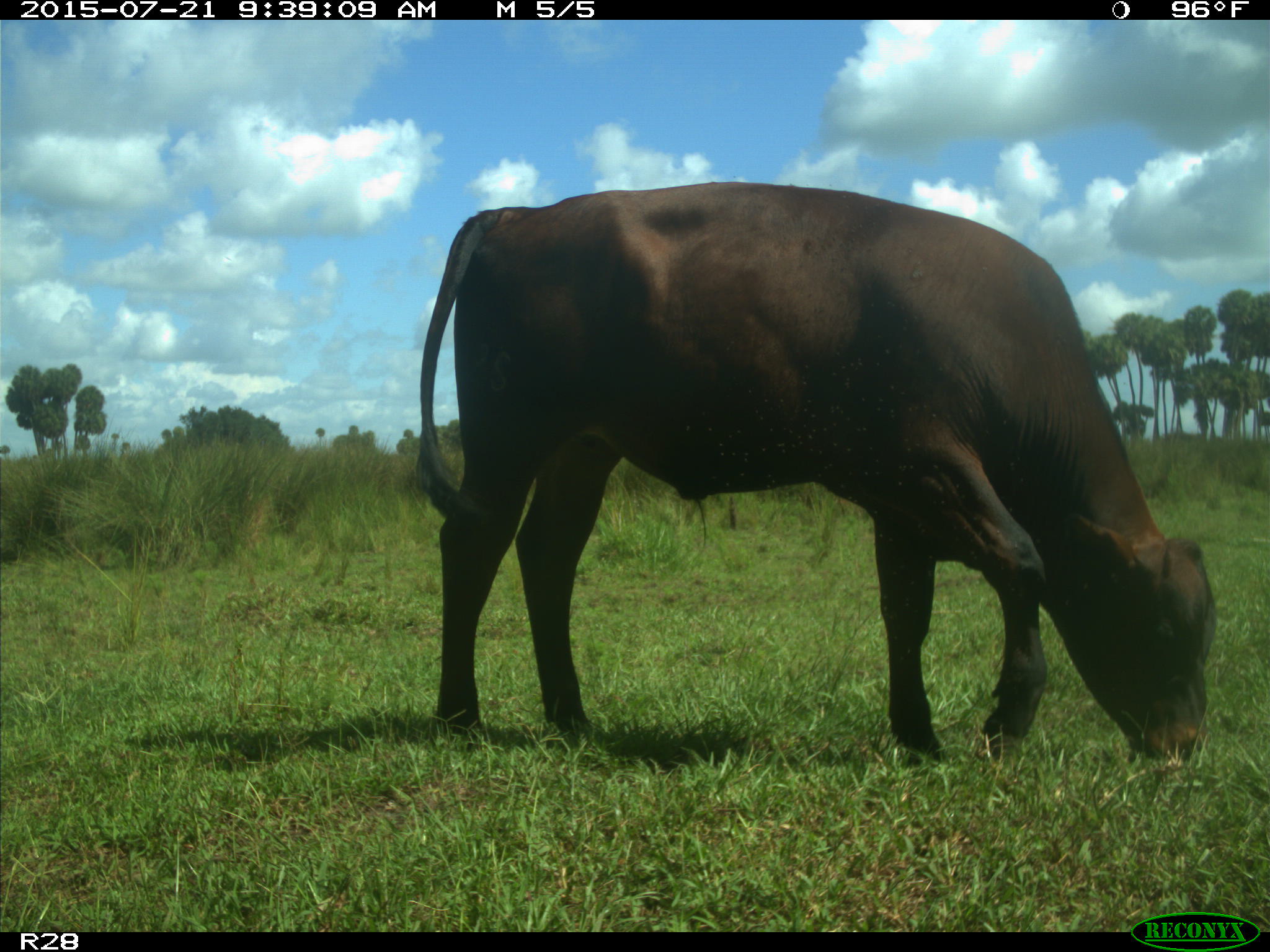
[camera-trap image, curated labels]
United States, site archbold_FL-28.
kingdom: Animalia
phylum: Chordata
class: Mammalia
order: Artiodactyla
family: Bovidae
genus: Bos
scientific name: Bos taurus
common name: domestic cow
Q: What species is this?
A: Bos taurus (domestic cow).